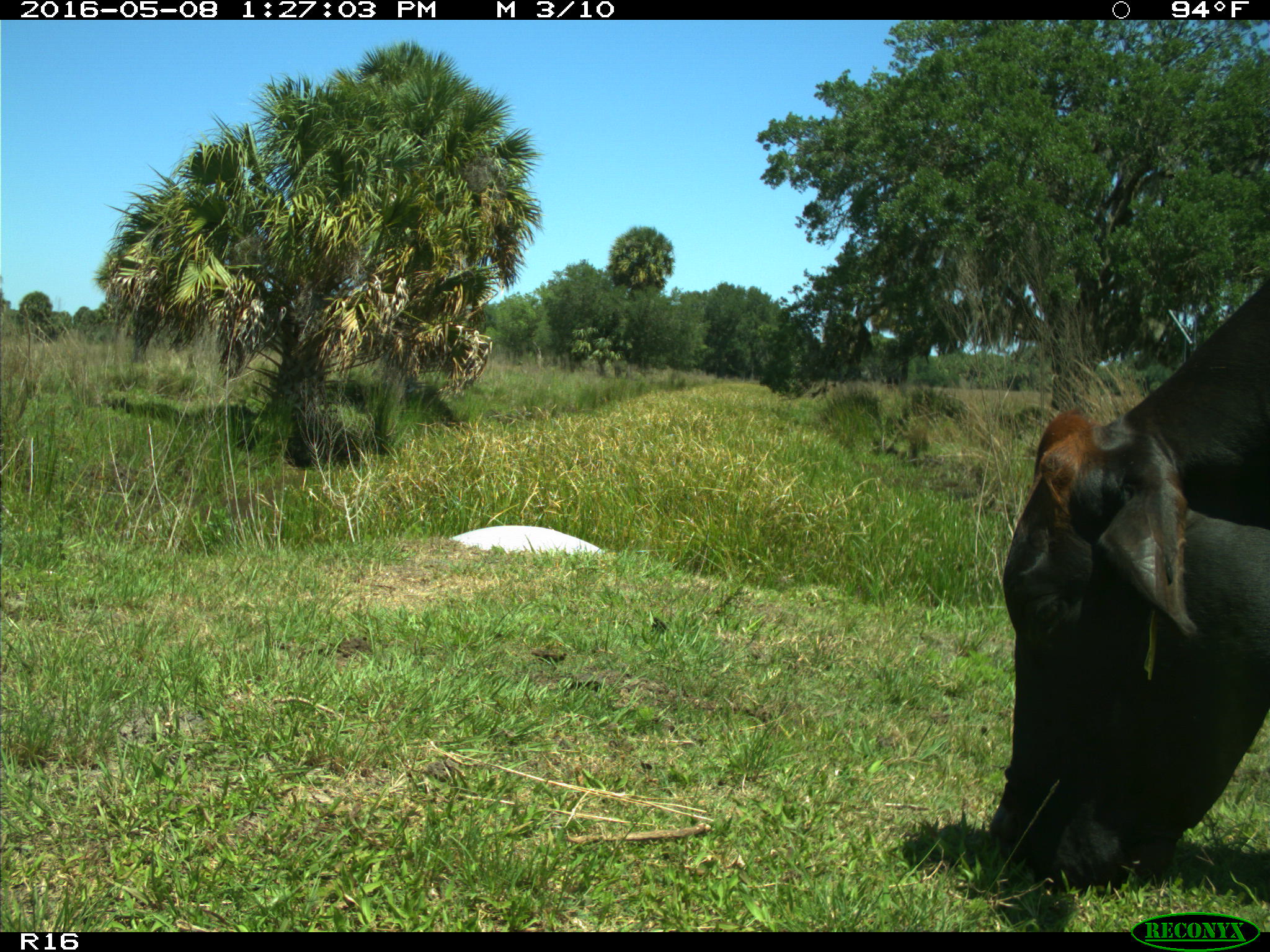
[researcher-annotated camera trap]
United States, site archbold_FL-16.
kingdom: Animalia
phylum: Chordata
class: Mammalia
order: Artiodactyla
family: Bovidae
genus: Bos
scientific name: Bos taurus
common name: domestic cow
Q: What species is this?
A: Bos taurus (domestic cow).